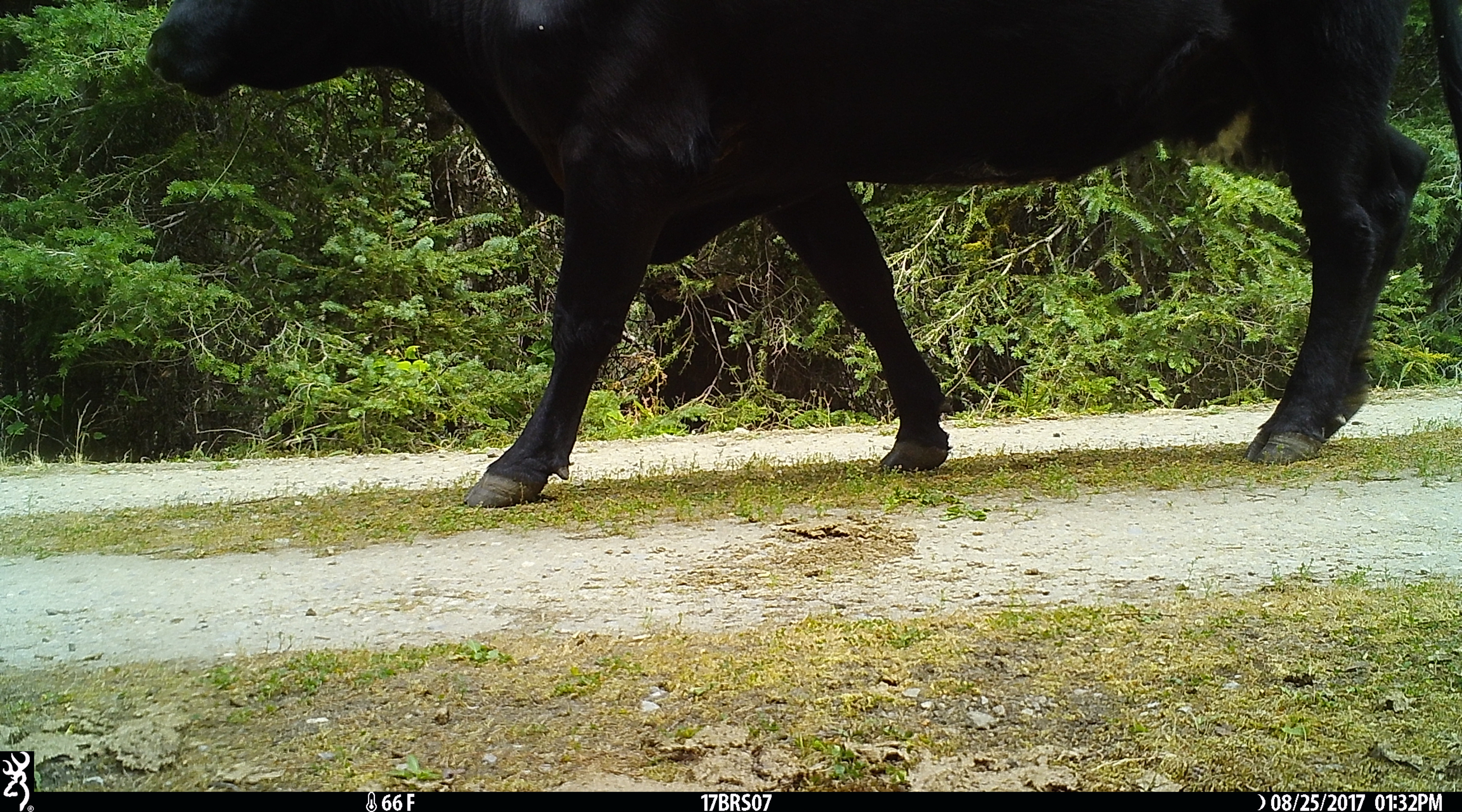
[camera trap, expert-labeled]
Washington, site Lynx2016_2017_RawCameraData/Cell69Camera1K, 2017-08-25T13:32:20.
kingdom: Animalia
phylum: Chordata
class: Mammalia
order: Artiodactyla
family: Bovidae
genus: Bos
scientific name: Bos taurus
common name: domestic cattle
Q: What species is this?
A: Domestic cattle (Bos taurus).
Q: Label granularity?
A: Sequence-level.